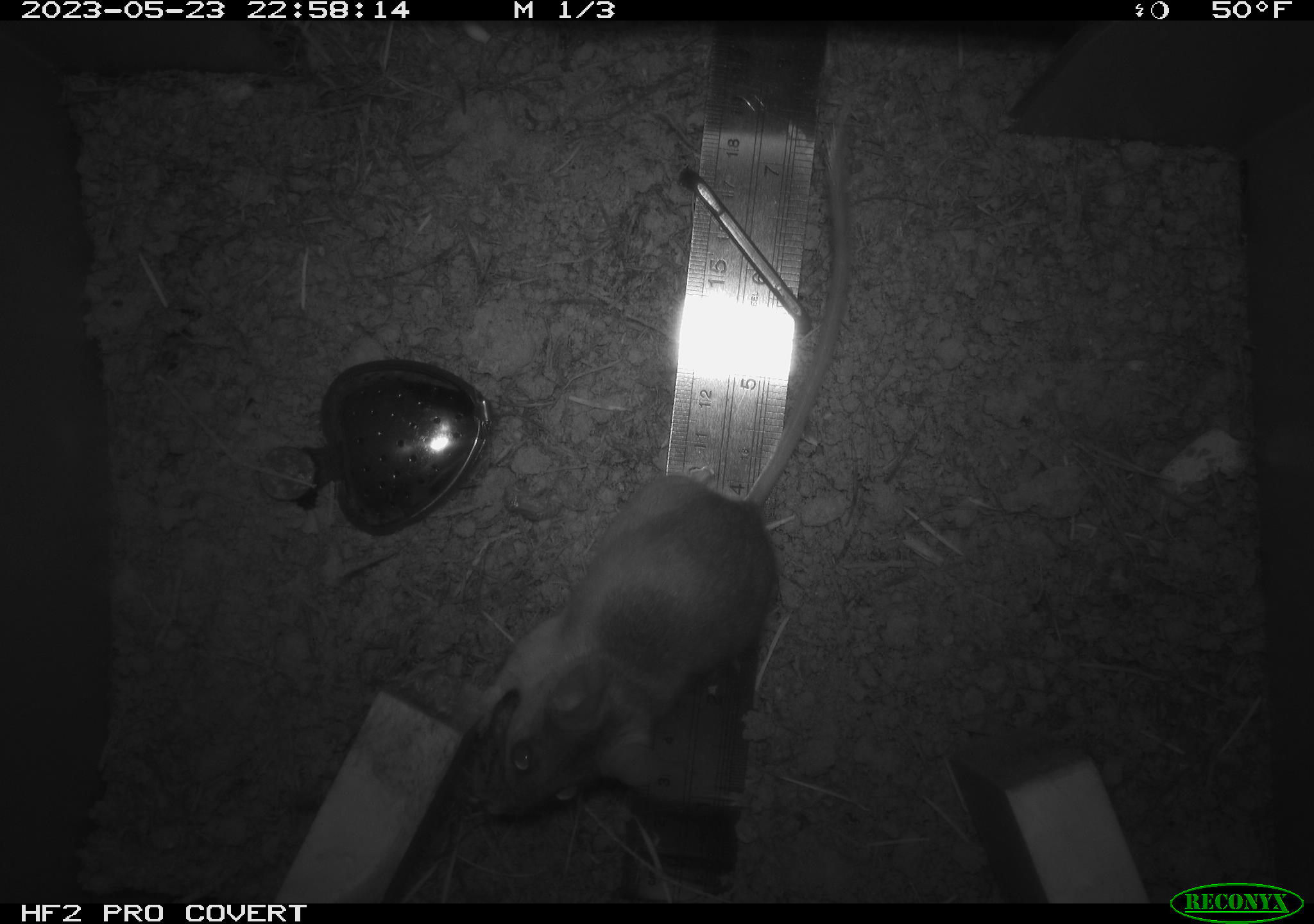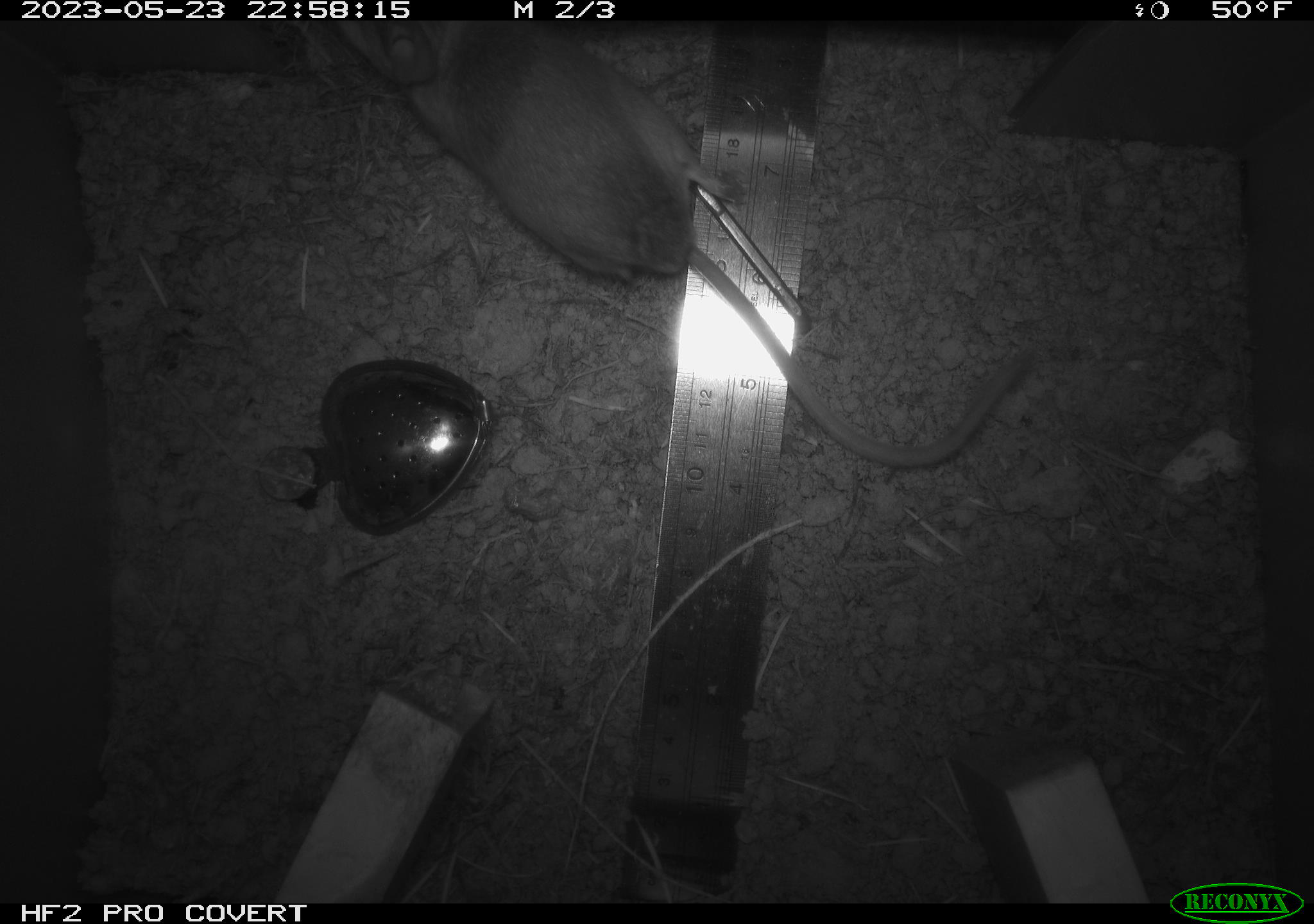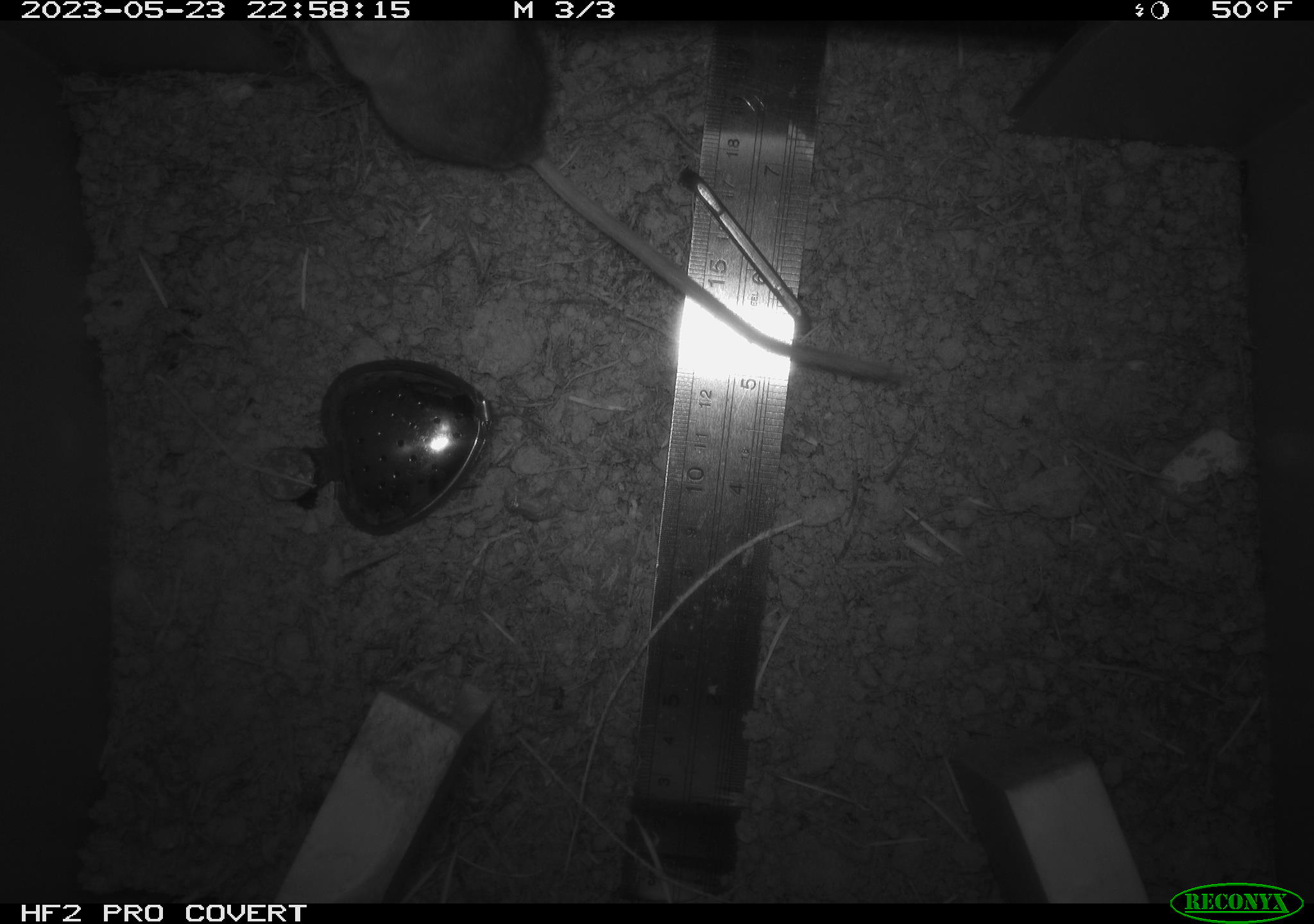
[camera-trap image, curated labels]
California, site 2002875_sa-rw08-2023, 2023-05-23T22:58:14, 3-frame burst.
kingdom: Animalia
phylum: Chordata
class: Mammalia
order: Rodentia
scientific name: Rodentia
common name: mouse species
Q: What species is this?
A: Mouse species (Rodentia).